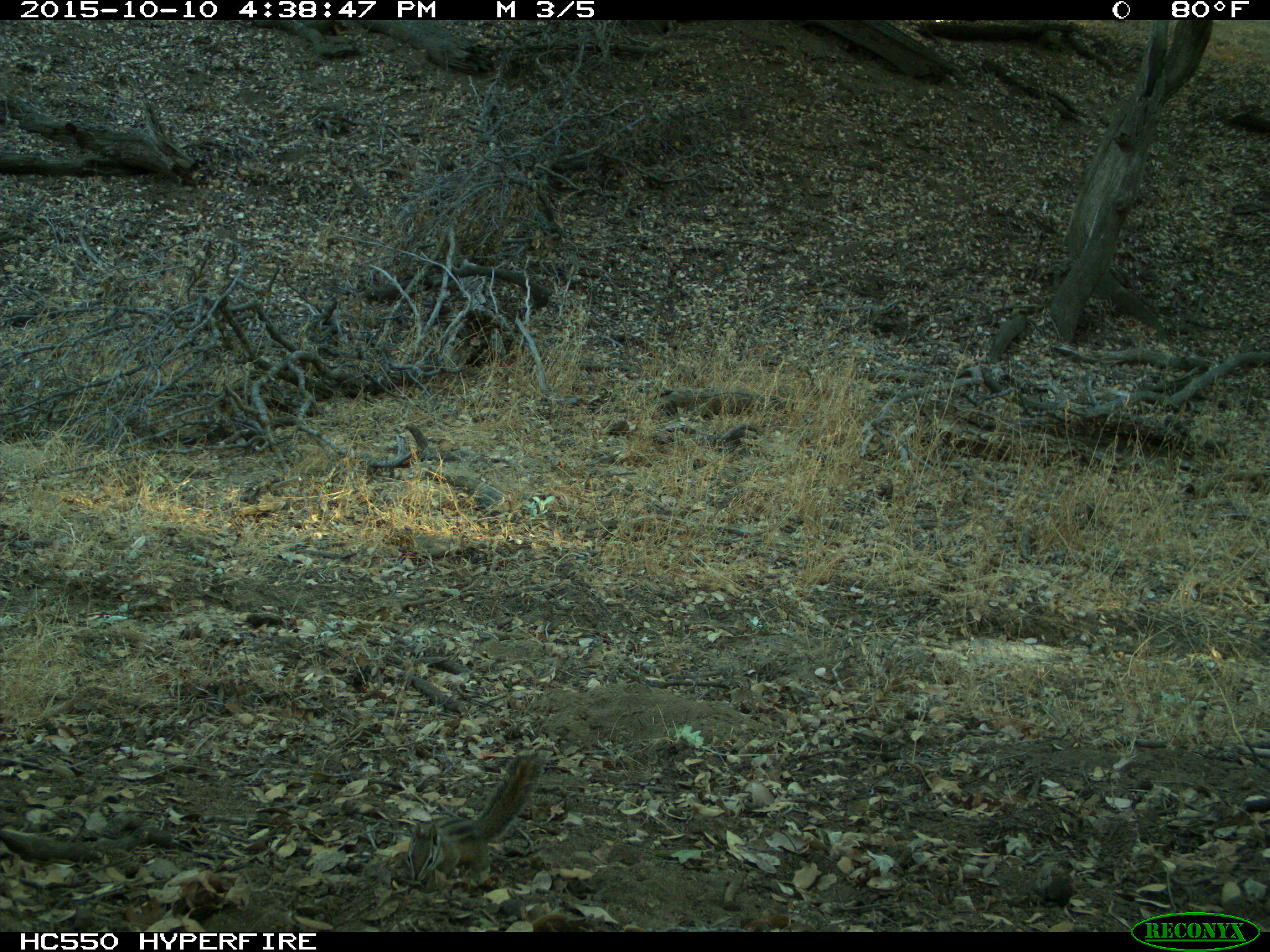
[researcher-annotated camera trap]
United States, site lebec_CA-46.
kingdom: Animalia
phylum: Chordata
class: Mammalia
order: Rodentia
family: Sciuridae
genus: Tamias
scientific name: Tamias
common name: chipmunk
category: unidentified chipmunk